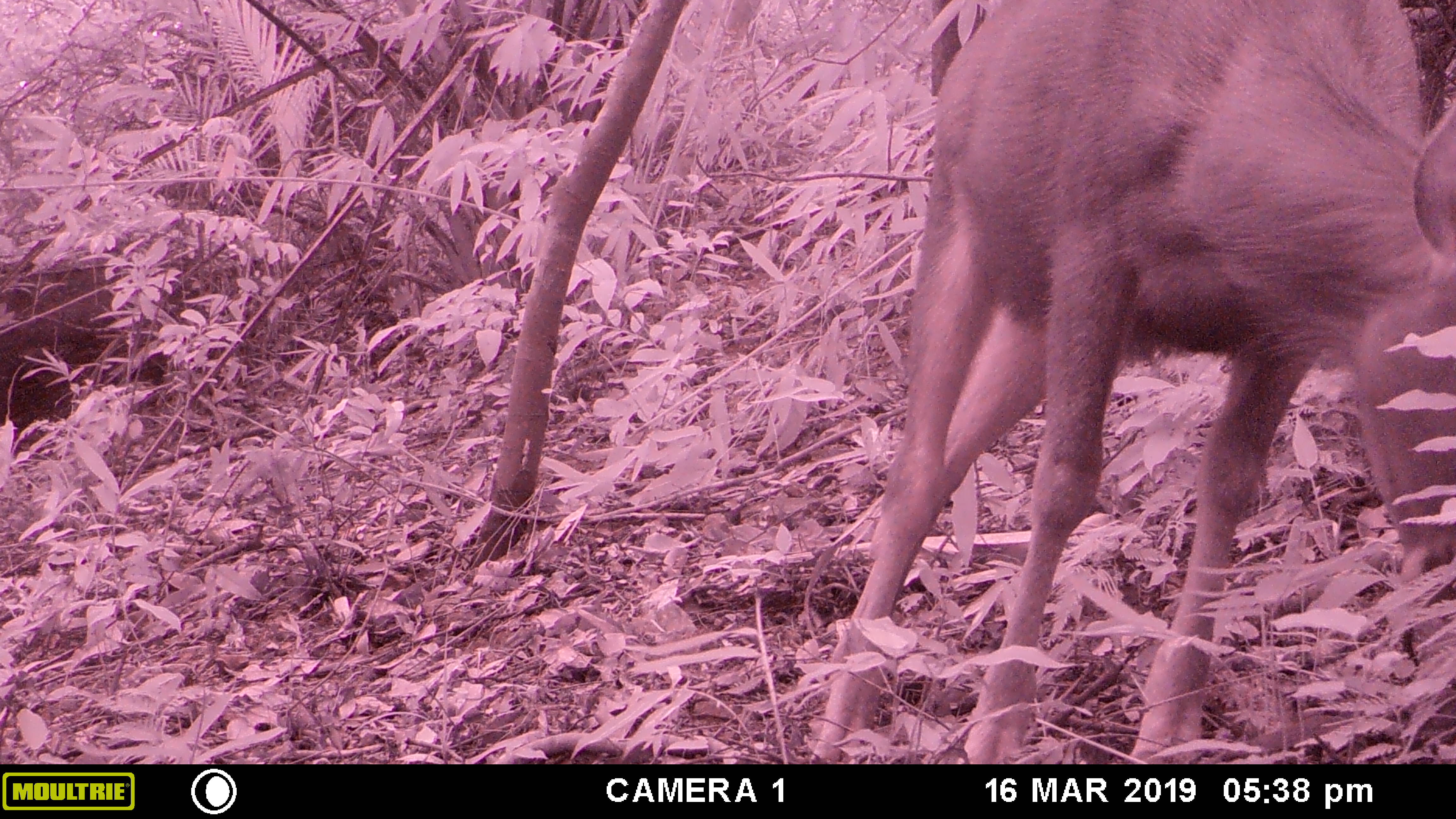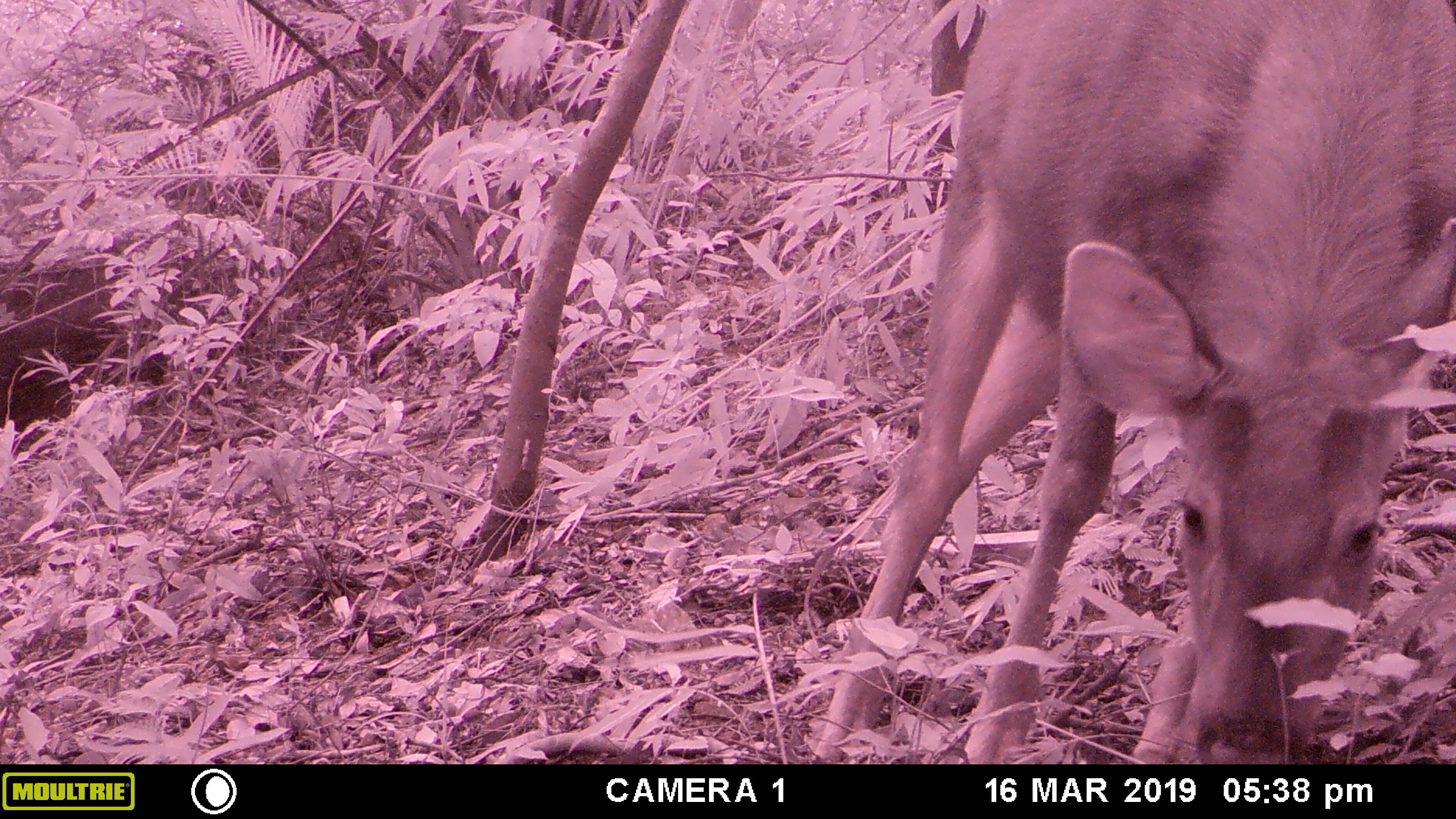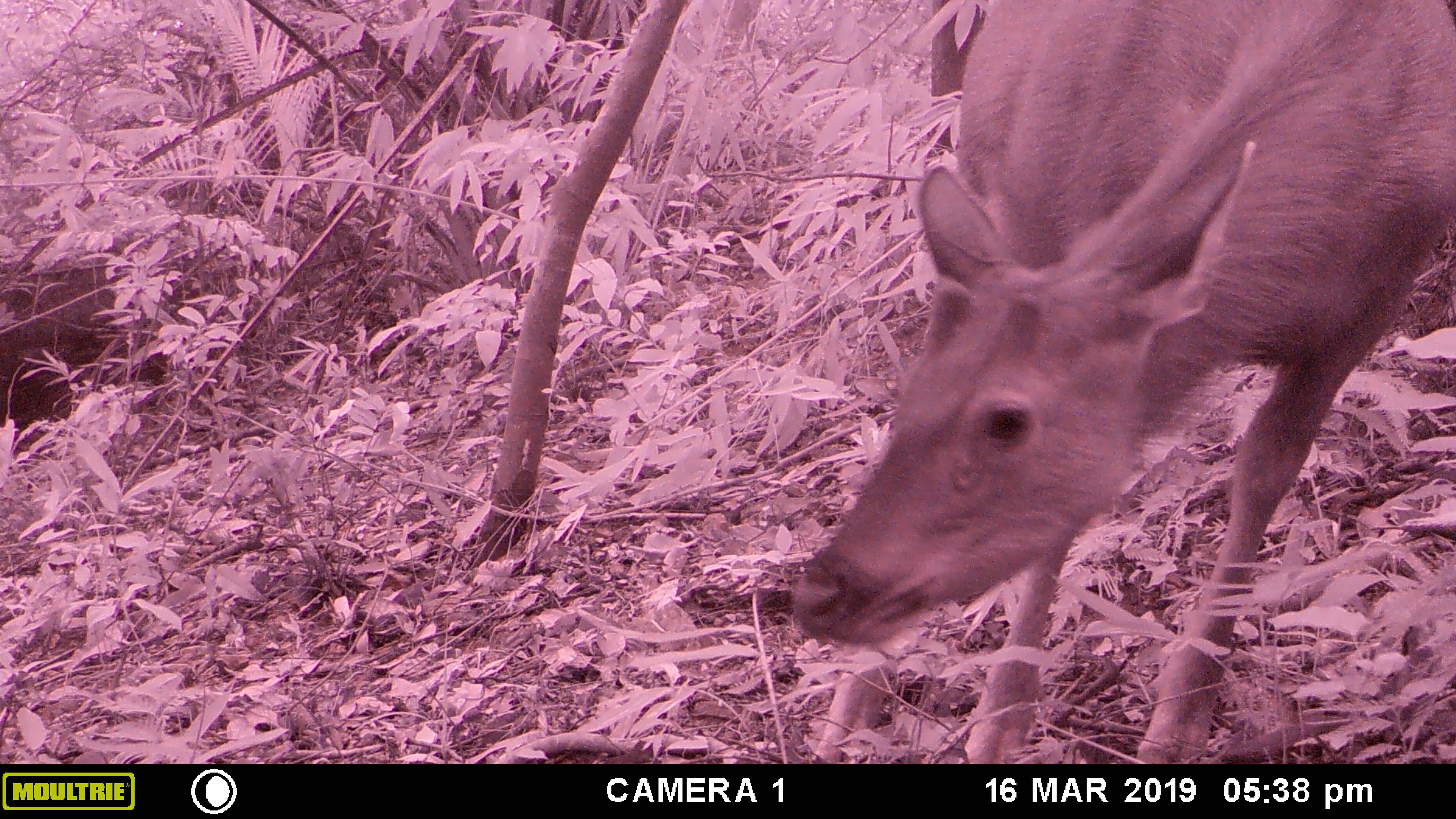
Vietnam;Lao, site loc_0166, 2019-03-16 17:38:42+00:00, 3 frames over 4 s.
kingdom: Animalia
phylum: Chordata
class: Mammalia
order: Artiodactyla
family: Cervidae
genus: Rusa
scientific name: Rusa unicolor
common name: sambar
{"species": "sambar (Rusa unicolor)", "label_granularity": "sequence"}